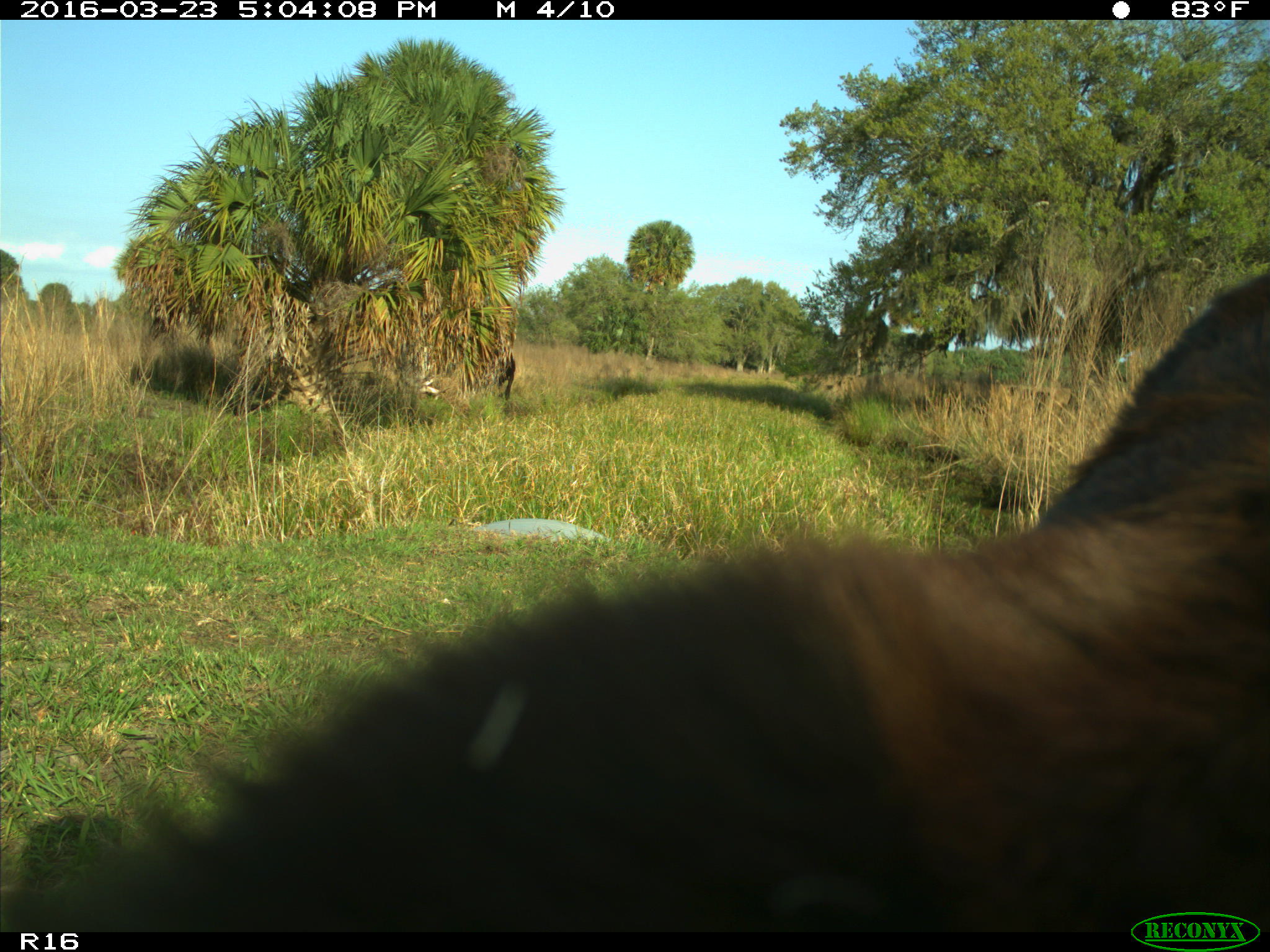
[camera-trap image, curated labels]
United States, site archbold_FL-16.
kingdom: Animalia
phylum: Chordata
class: Mammalia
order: Artiodactyla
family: Bovidae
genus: Bos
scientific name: Bos taurus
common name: domestic cow